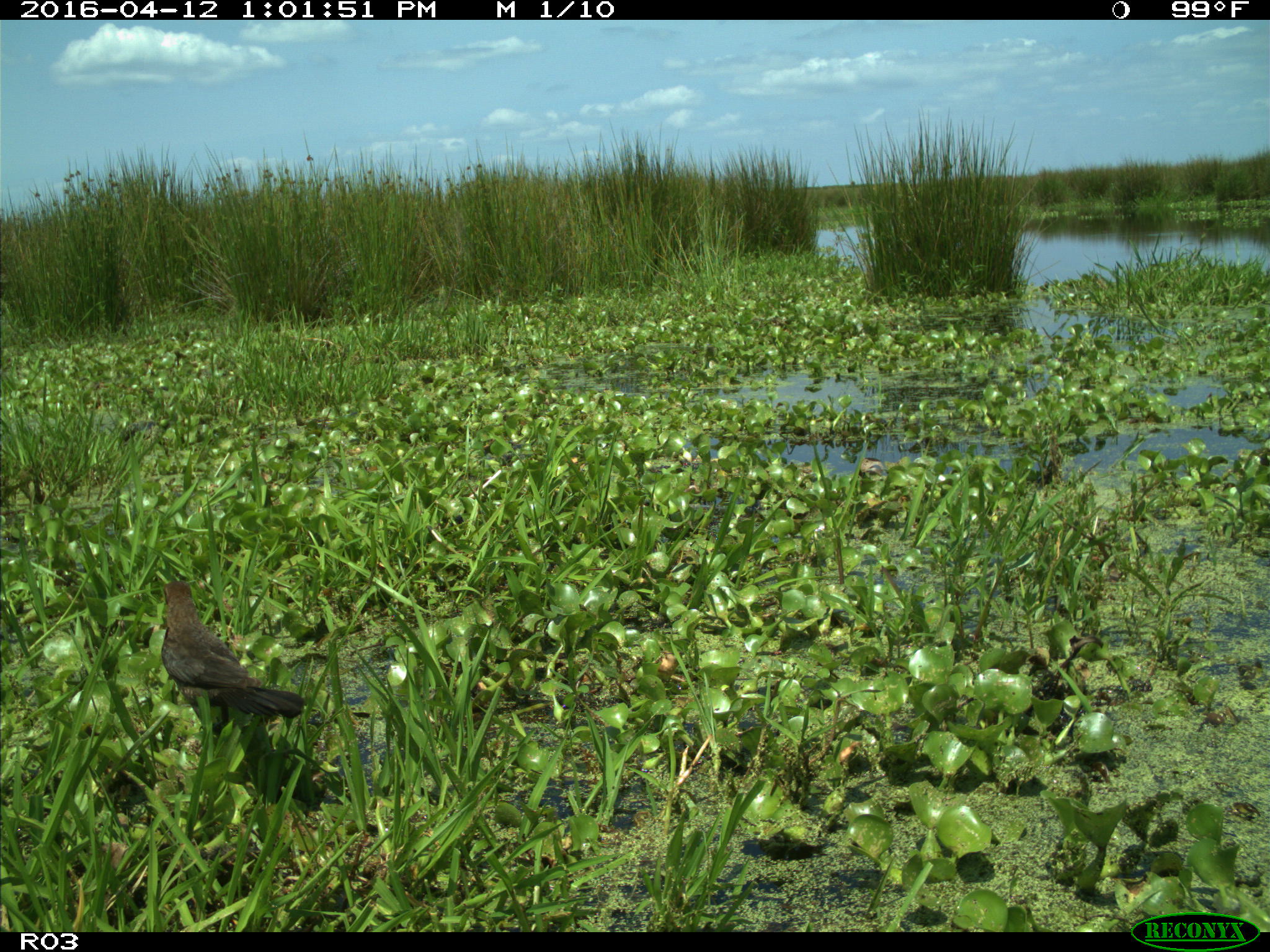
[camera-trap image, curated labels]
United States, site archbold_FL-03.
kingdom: Animalia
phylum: Chordata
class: Mammalia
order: Artiodactyla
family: Bovidae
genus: Bos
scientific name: Bos taurus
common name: domestic cow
Bos taurus (domestic cow).